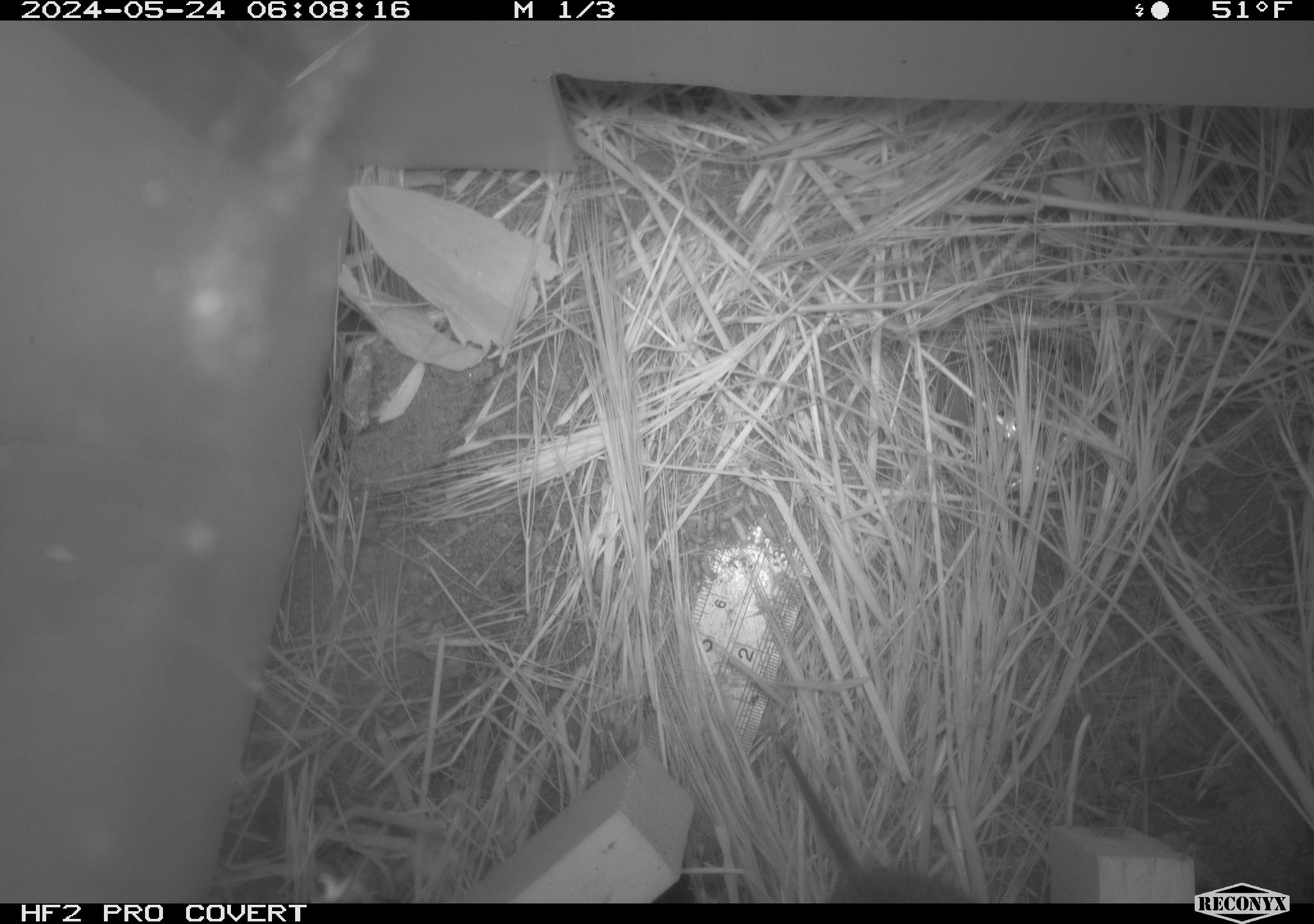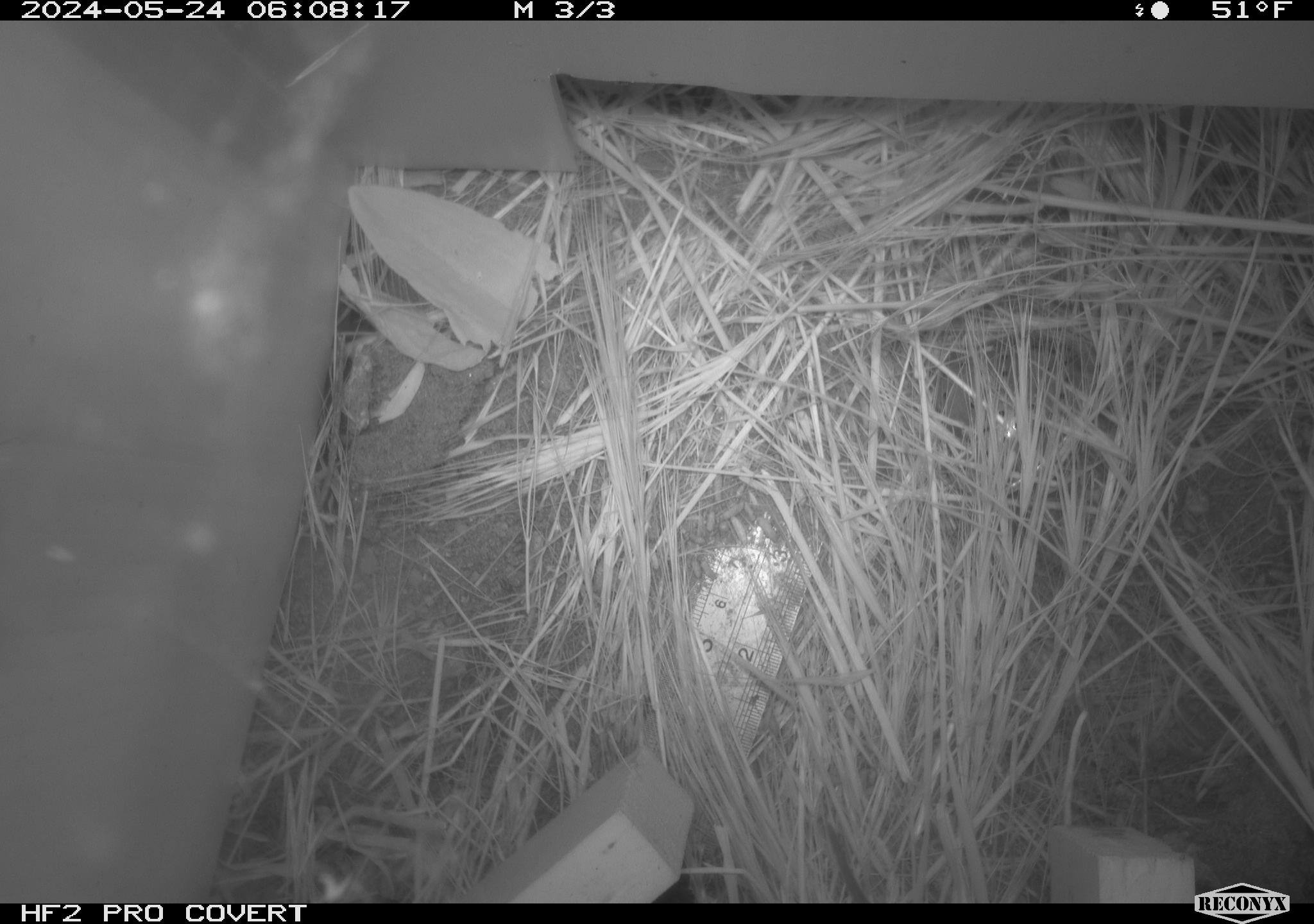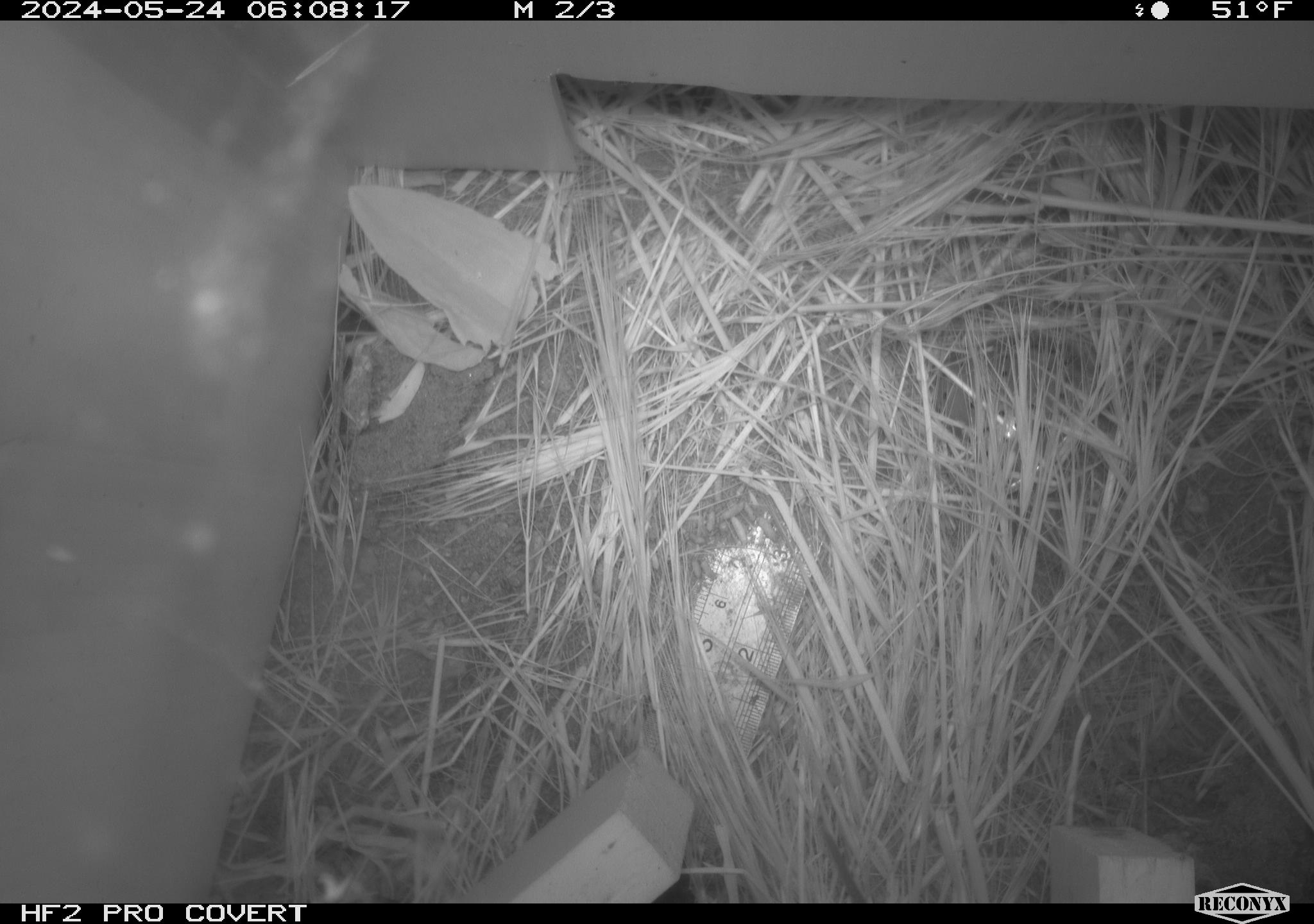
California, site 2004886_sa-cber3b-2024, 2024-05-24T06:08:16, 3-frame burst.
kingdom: Animalia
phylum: Chordata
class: Mammalia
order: Rodentia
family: Cricetidae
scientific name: Arvicolinae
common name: voles, lemmings, and muskrats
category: arvicolinae subfamily